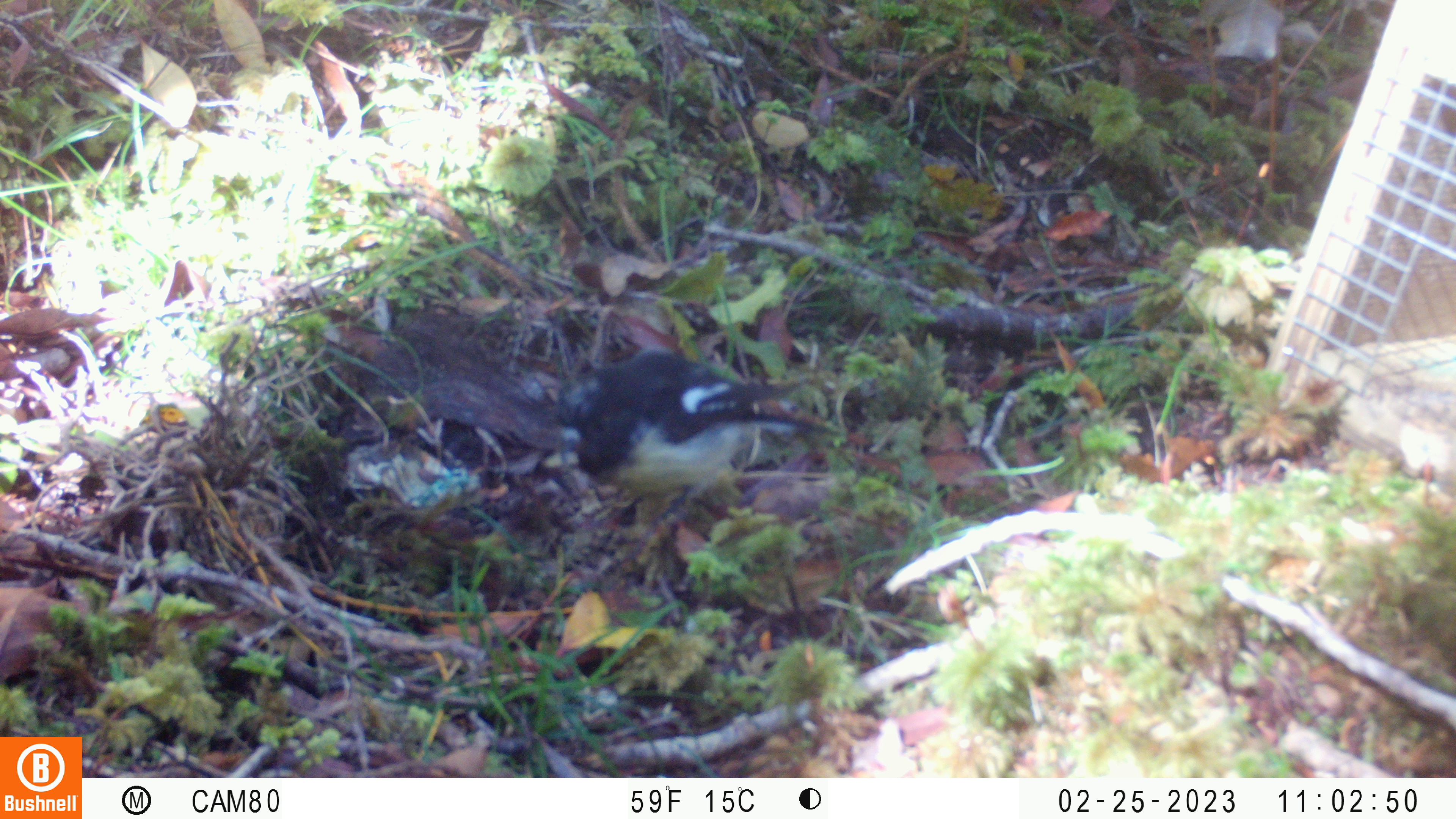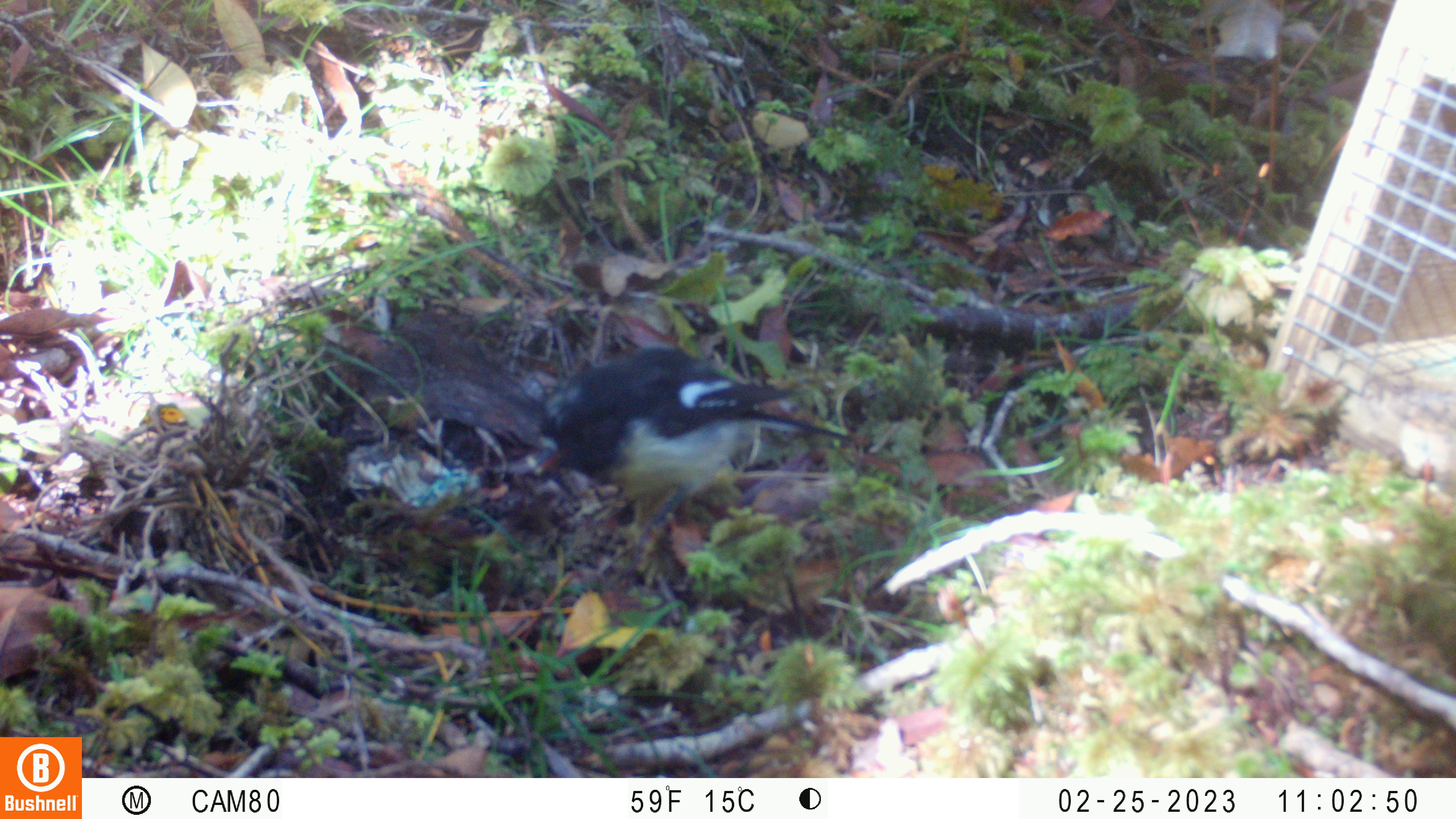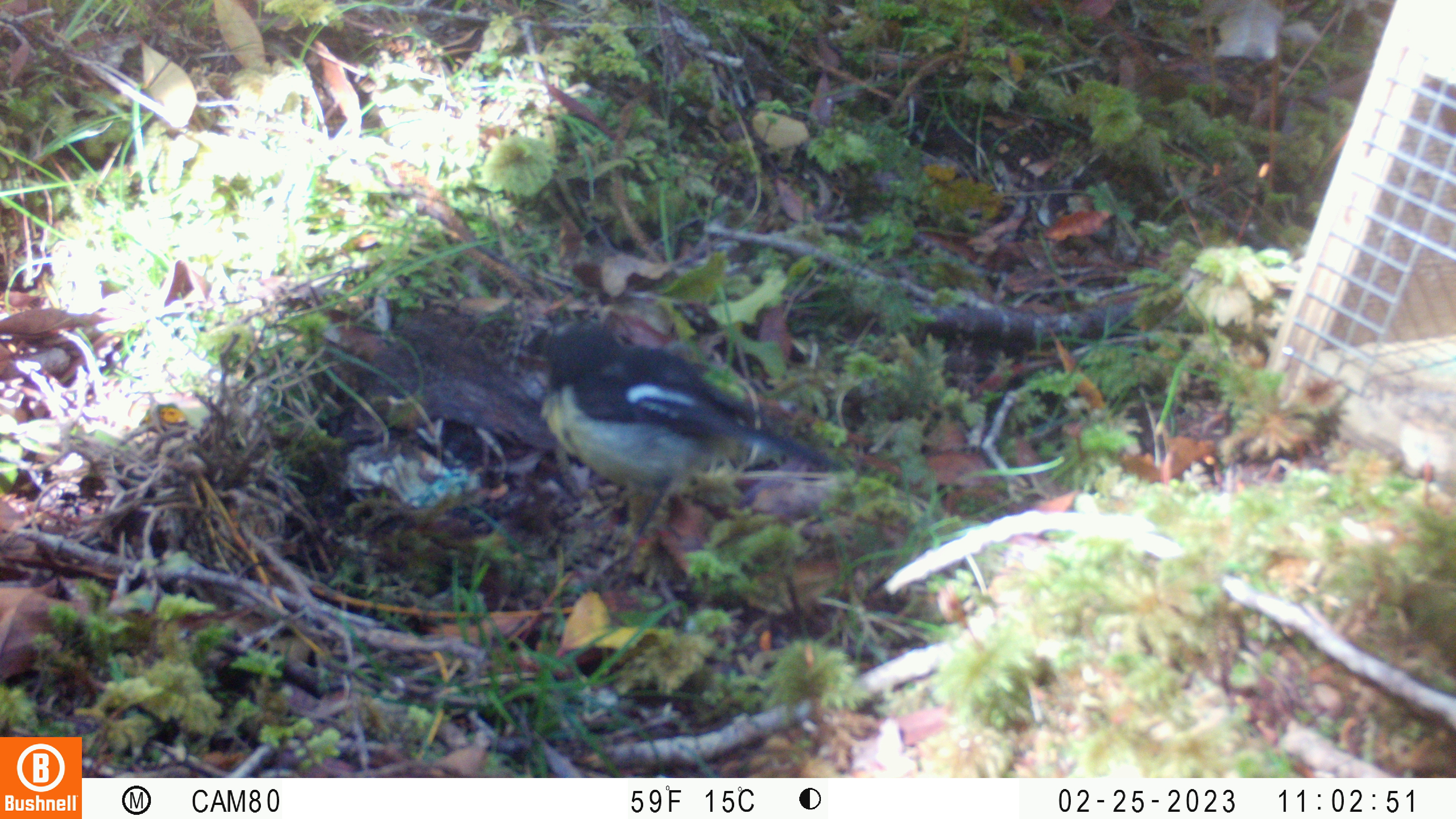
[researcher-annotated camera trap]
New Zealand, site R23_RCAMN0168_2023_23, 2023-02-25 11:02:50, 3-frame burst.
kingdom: Animalia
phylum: Chordata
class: Aves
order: Passeriformes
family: Petroicidae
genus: Petroica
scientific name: Petroica macrocephala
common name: tomtit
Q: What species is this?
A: Tomtit (Petroica macrocephala).